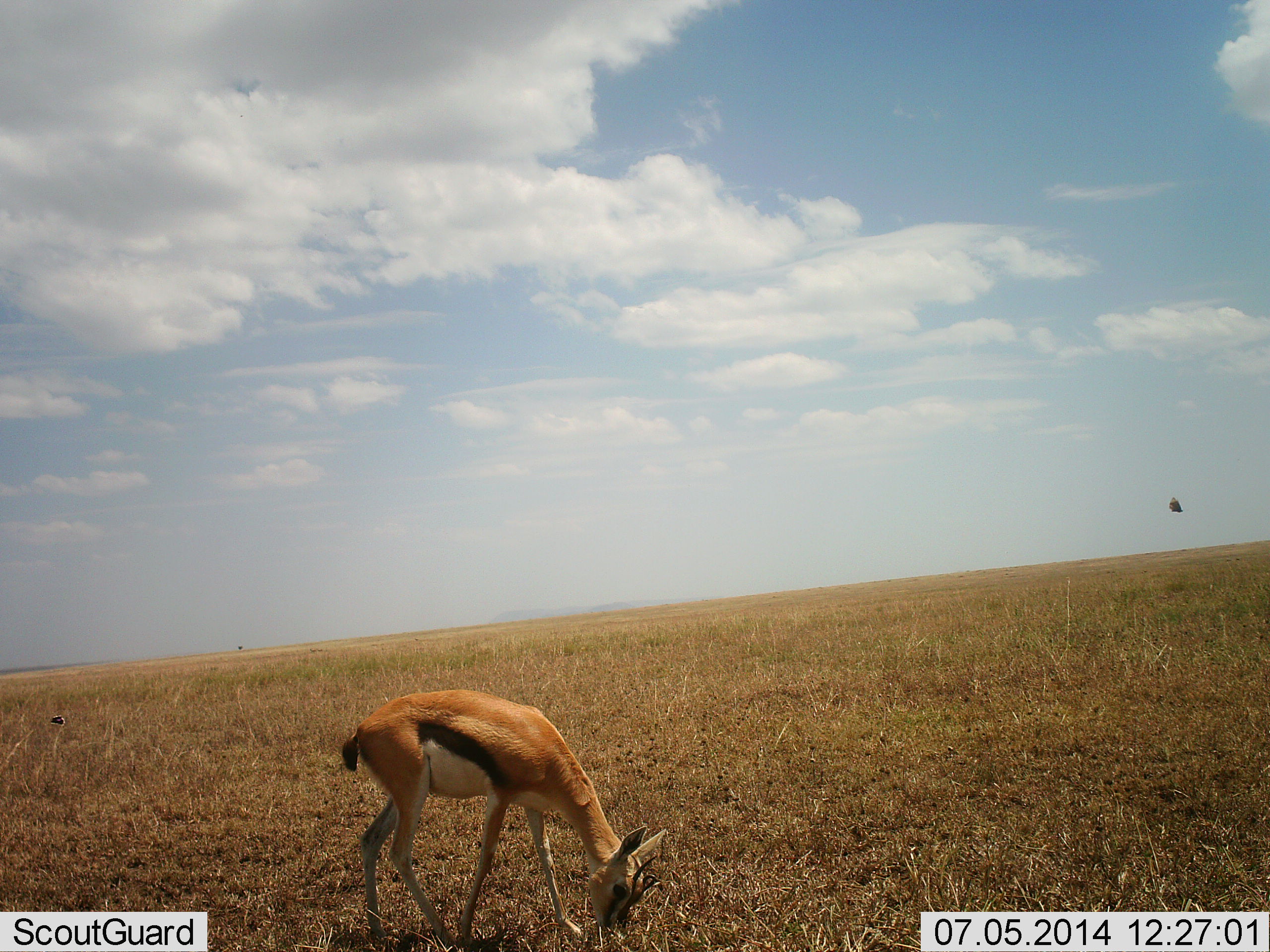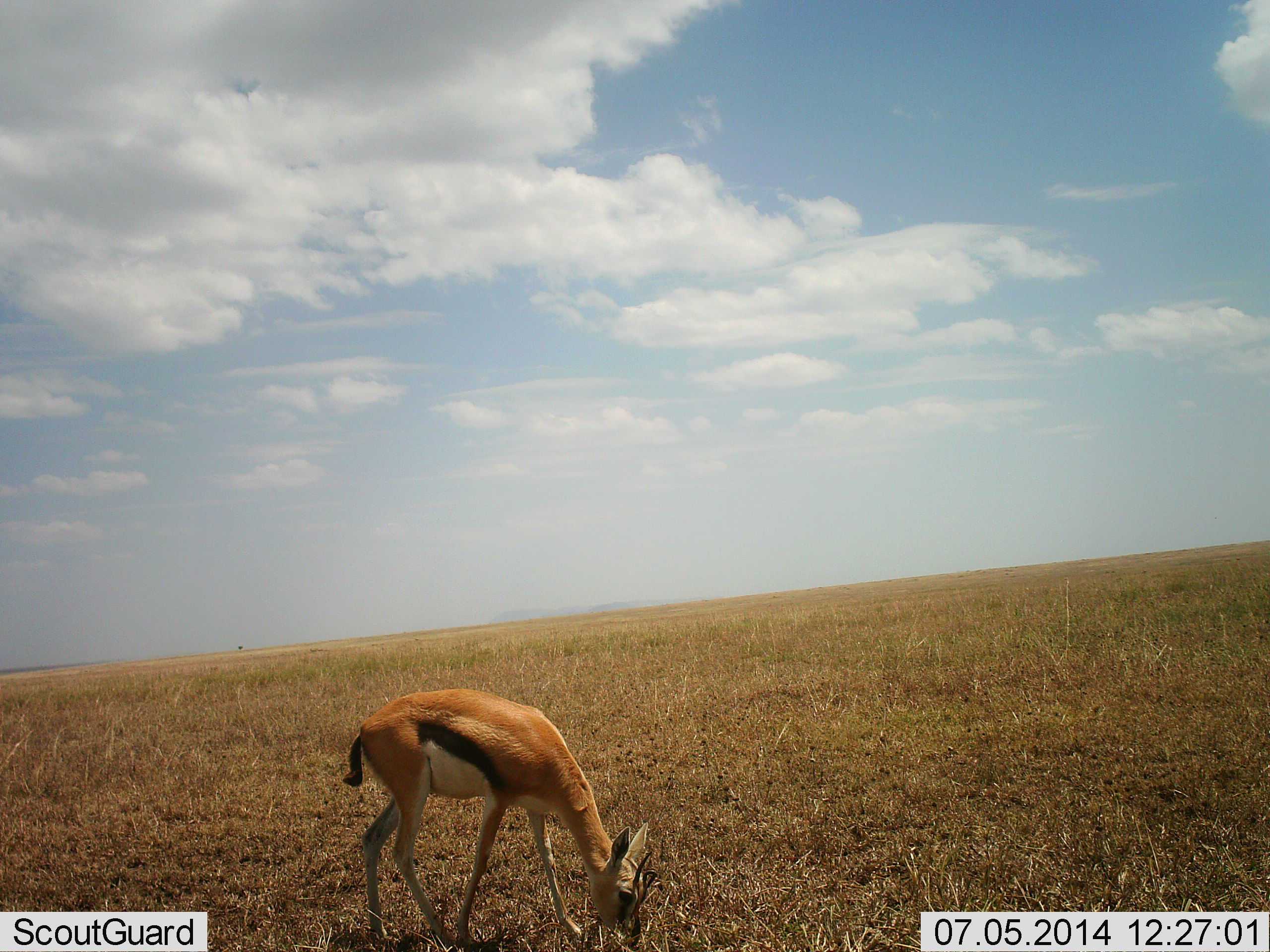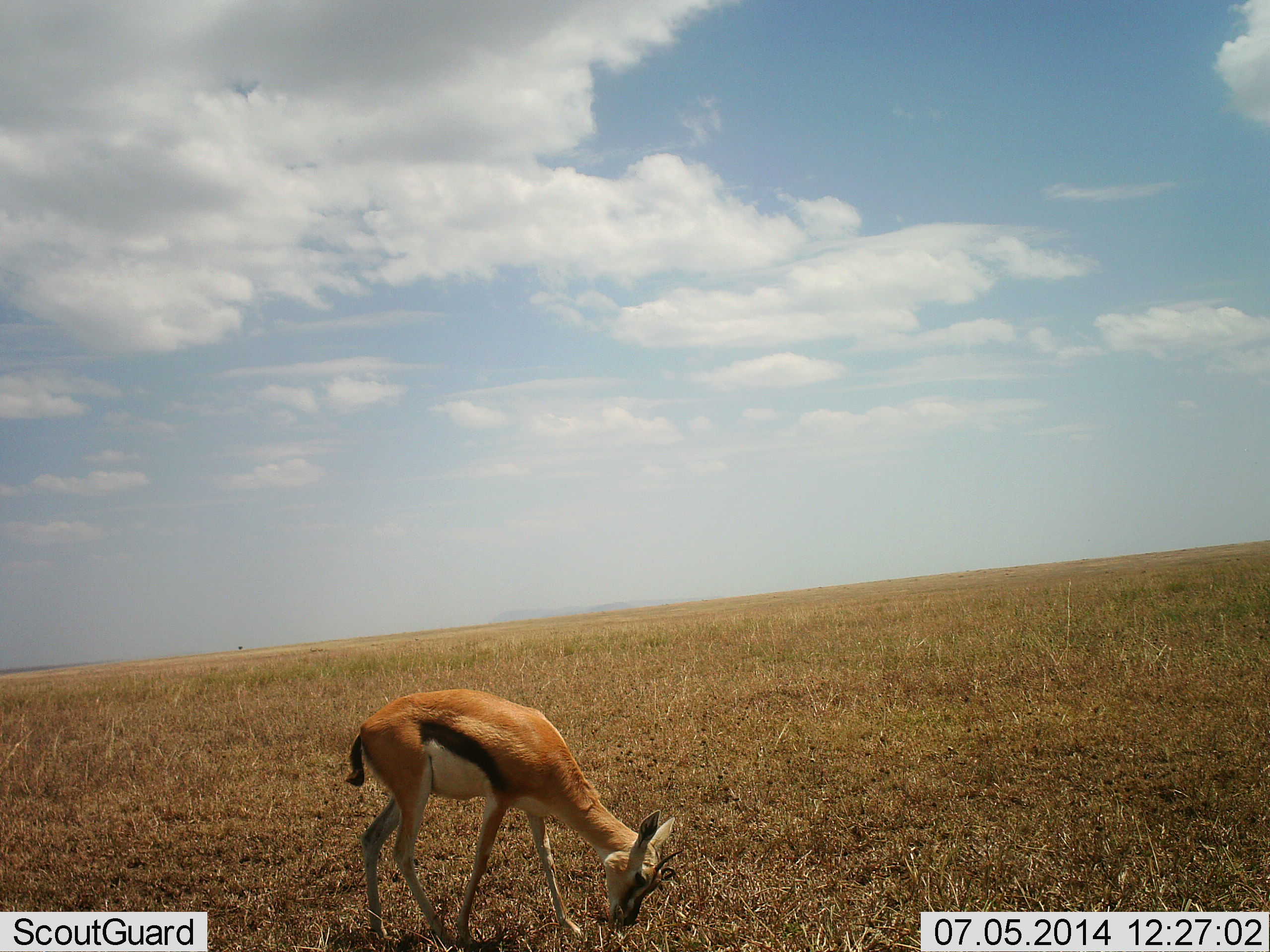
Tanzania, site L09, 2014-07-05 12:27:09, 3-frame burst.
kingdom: Animalia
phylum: Chordata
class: Mammalia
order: Artiodactyla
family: Bovidae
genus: Eudorcas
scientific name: Eudorcas thomsonii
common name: thomson's gazelle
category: gazellethomsons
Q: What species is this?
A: Gazellethomsons (thomson's gazelle) (Eudorcas thomsonii).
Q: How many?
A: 1.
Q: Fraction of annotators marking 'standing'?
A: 17%.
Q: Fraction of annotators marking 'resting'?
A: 0%.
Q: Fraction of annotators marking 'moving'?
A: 0%.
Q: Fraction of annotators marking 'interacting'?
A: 0%.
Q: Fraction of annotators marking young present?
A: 8%.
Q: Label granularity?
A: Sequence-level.